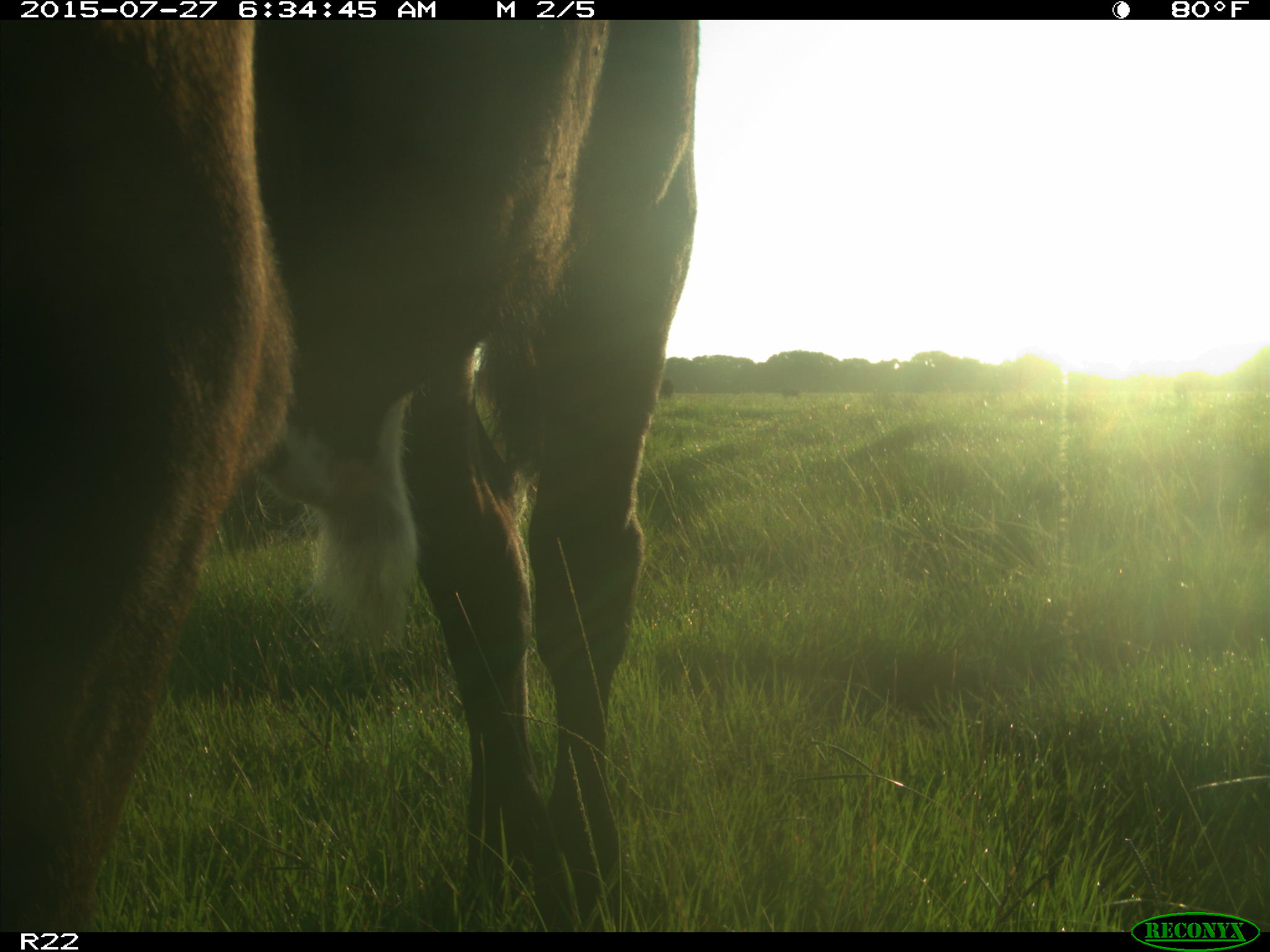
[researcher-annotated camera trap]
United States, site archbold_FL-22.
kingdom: Animalia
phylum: Chordata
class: Mammalia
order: Artiodactyla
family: Bovidae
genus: Bos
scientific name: Bos taurus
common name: domestic cow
Bos taurus (domestic cow).